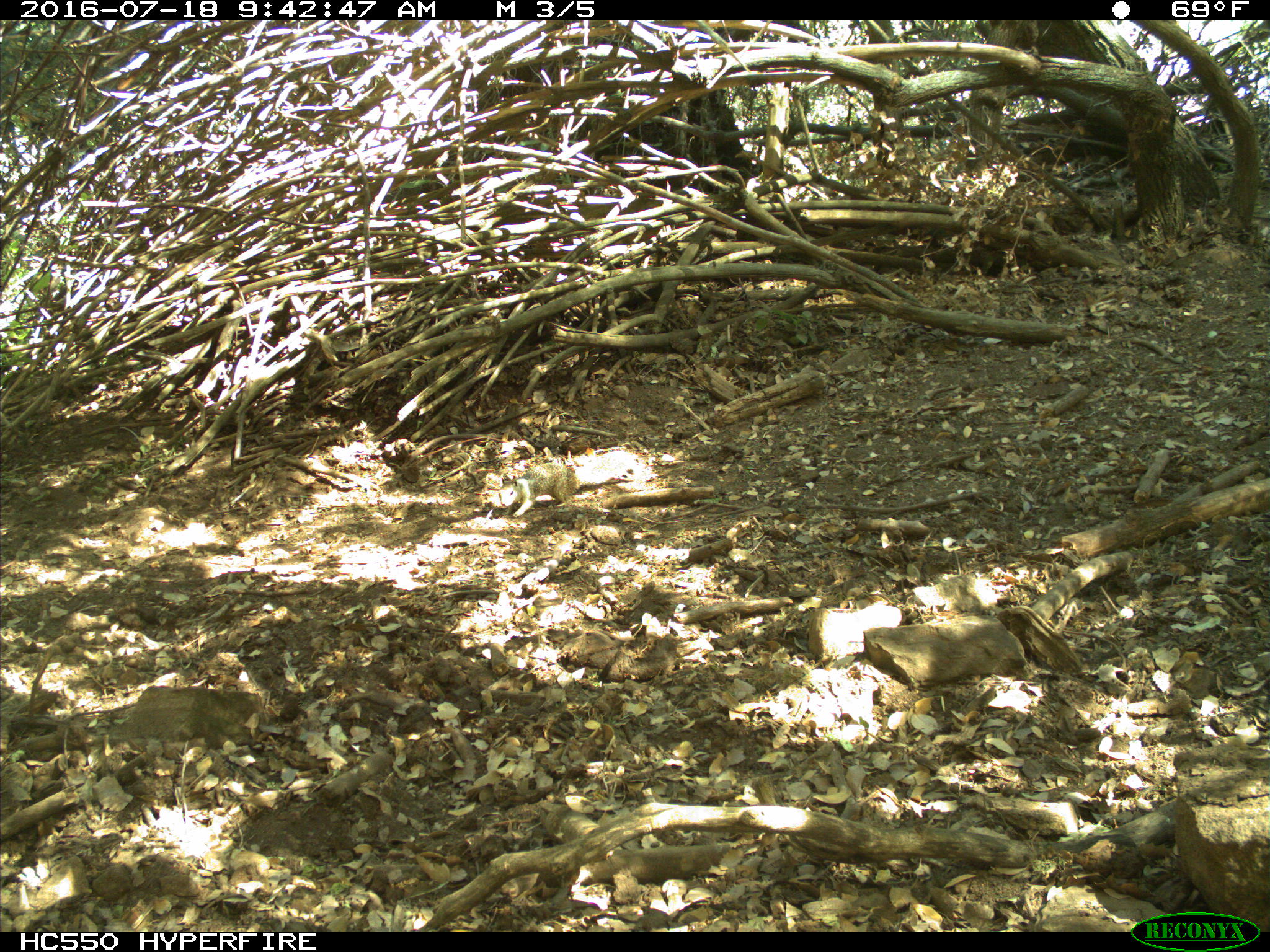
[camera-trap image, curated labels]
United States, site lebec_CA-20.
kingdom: Animalia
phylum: Chordata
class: Mammalia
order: Rodentia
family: Sciuridae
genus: Otospermophilus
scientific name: Otospermophilus beecheyi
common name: california ground squirrel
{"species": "Otospermophilus beecheyi (california ground squirrel)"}